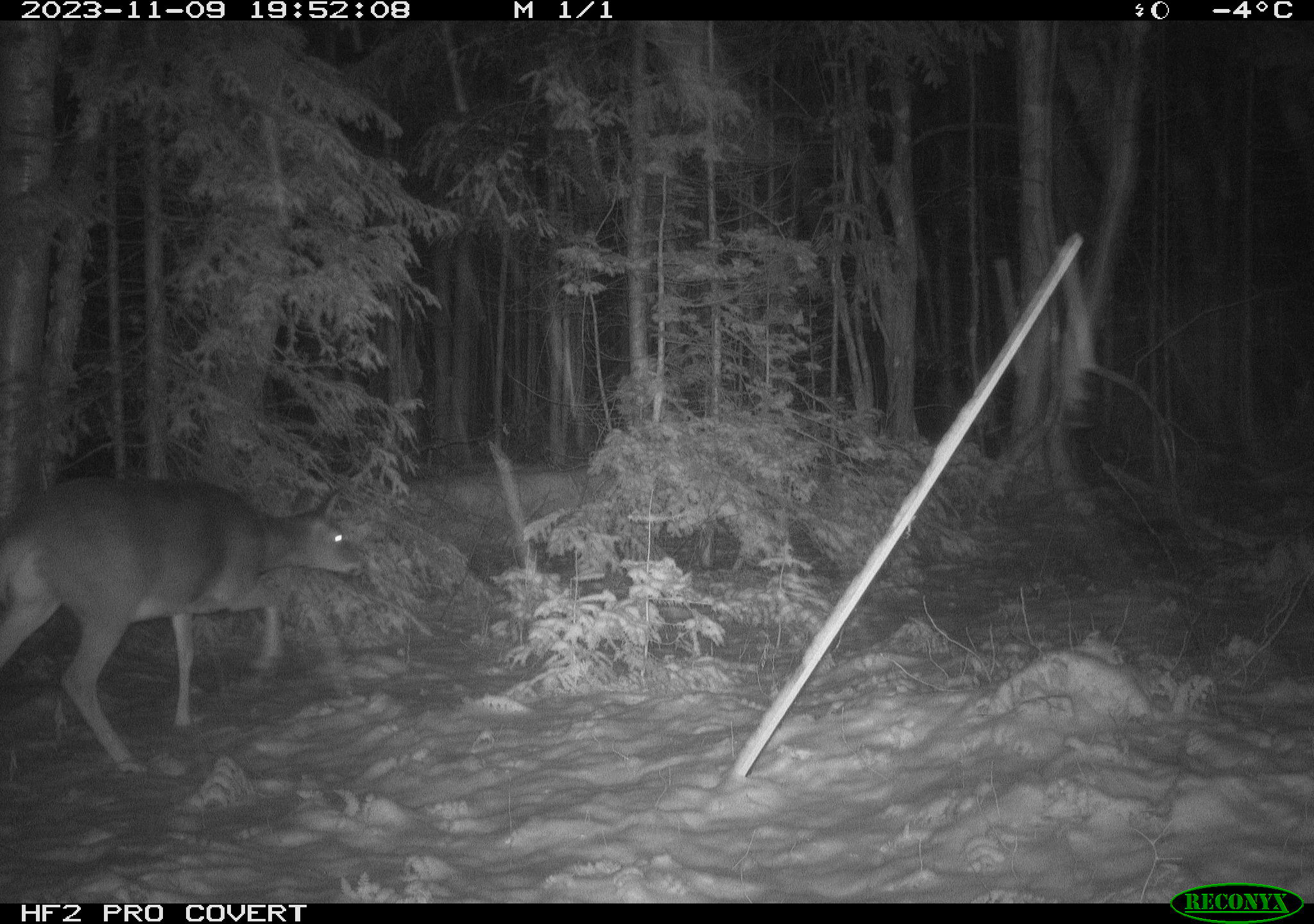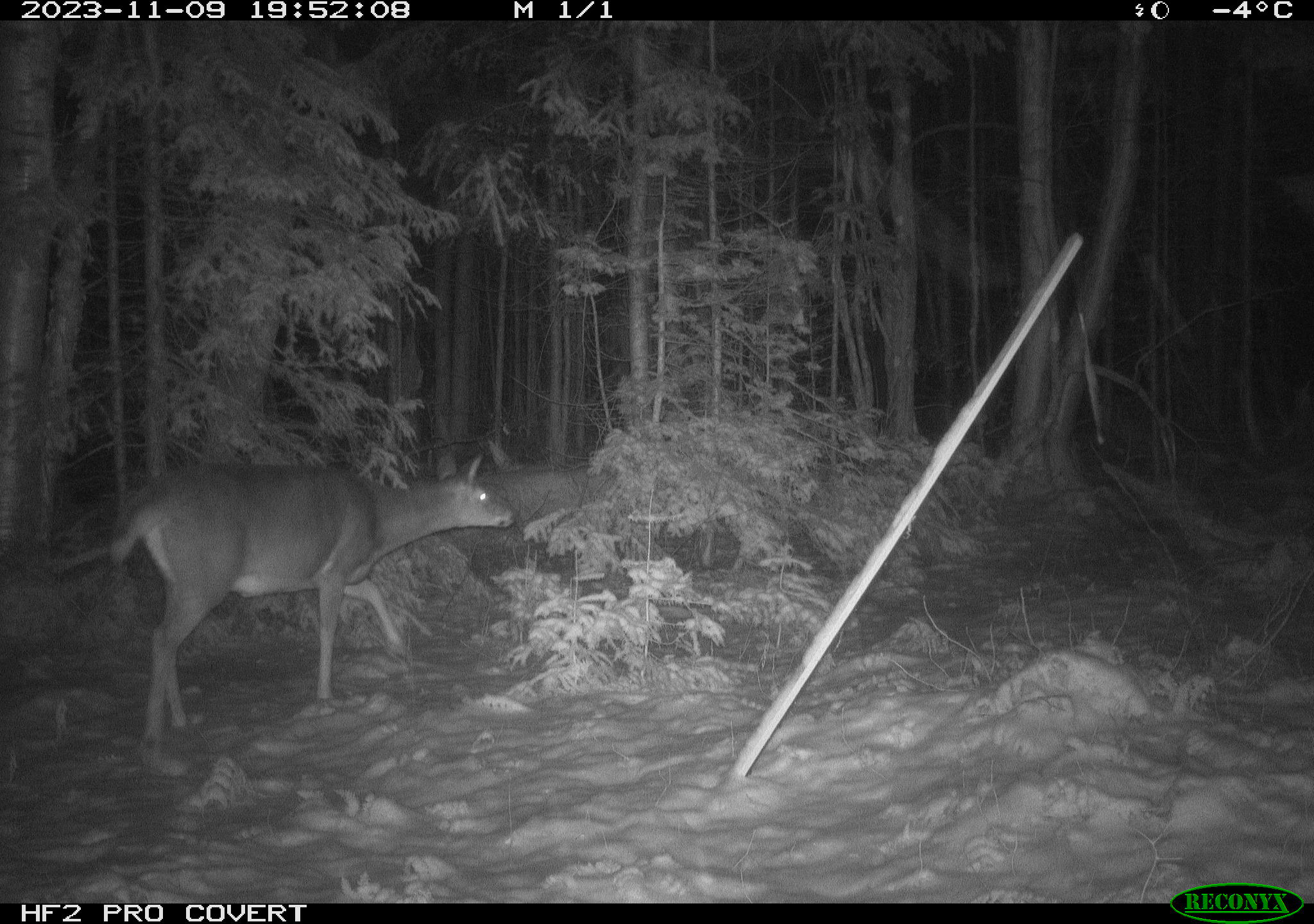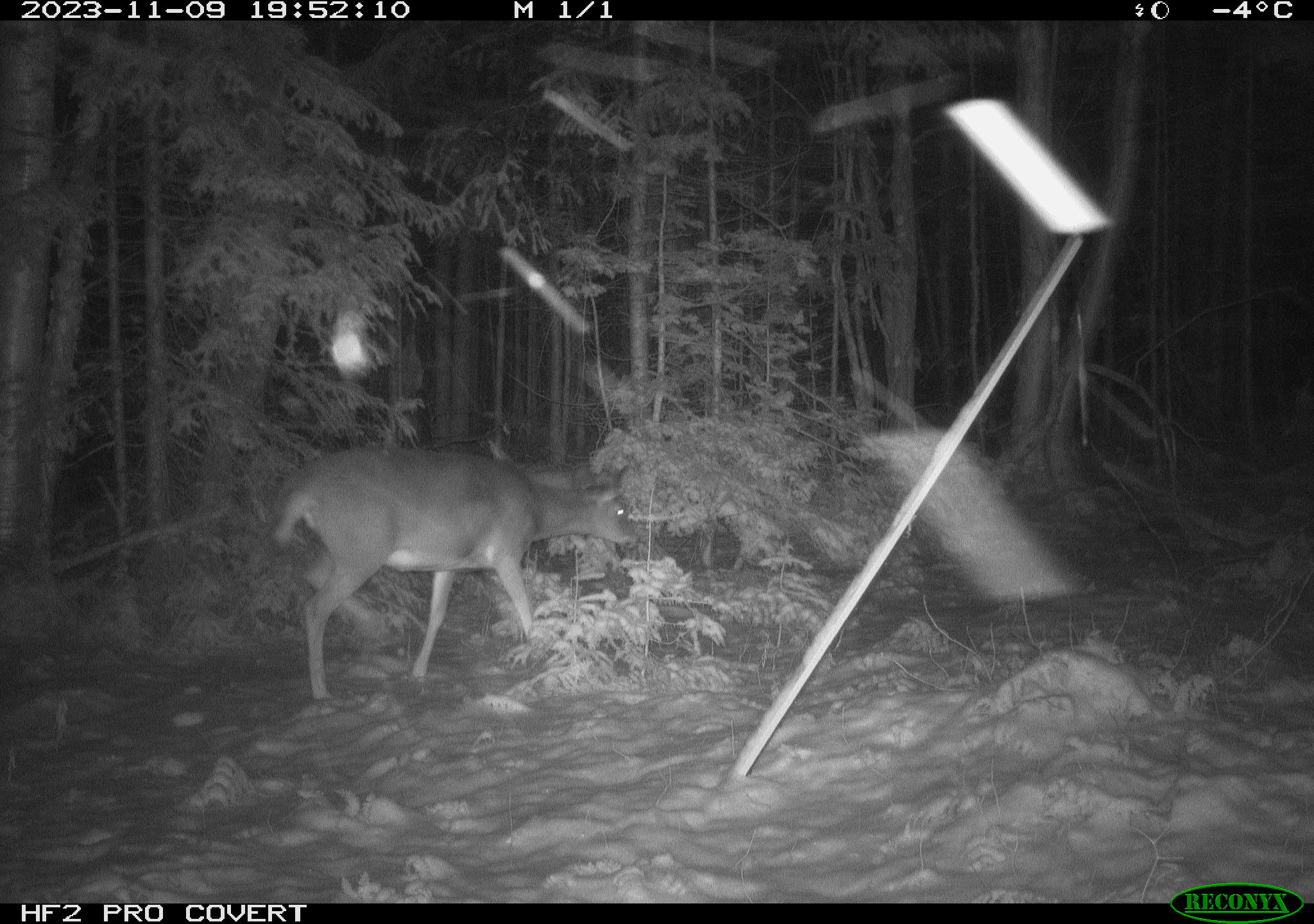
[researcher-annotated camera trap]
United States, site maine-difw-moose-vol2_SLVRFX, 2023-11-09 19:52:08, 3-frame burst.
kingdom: Animalia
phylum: Chordata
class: Mammalia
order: Artiodactyla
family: Cervidae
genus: Odocoileus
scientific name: Odocoileus virginianus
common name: white-tailed deer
White-tailed deer (Odocoileus virginianus).